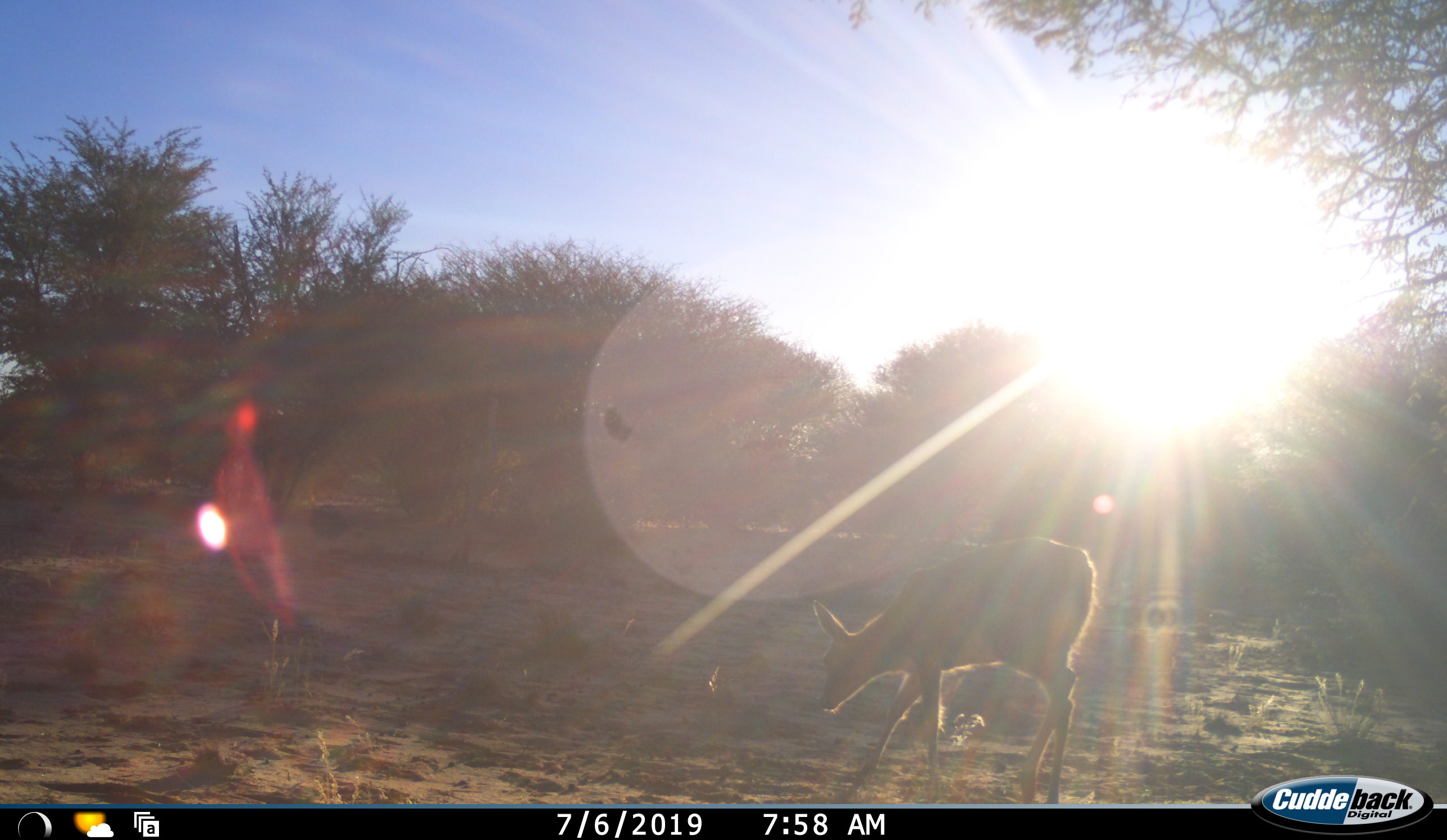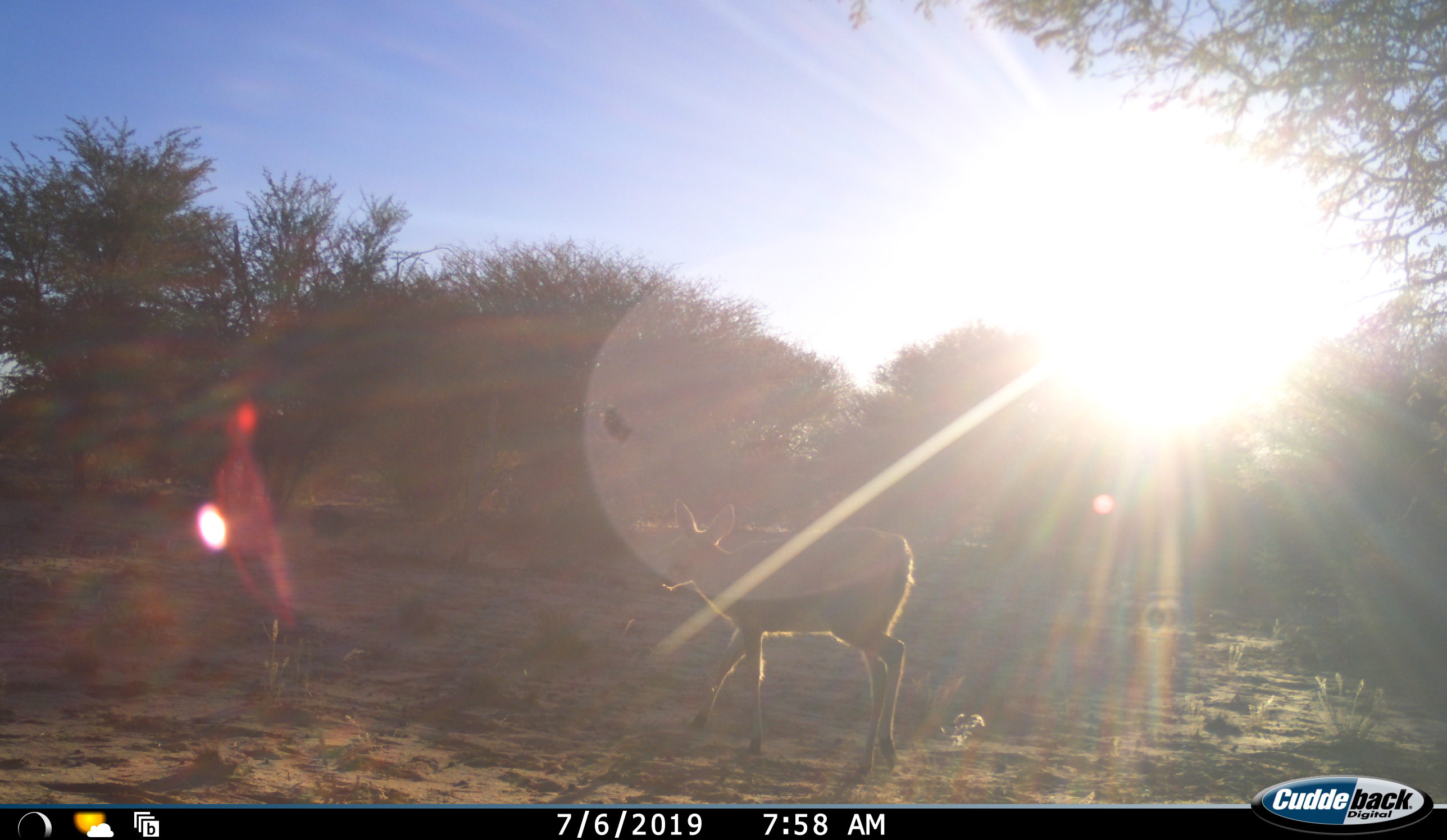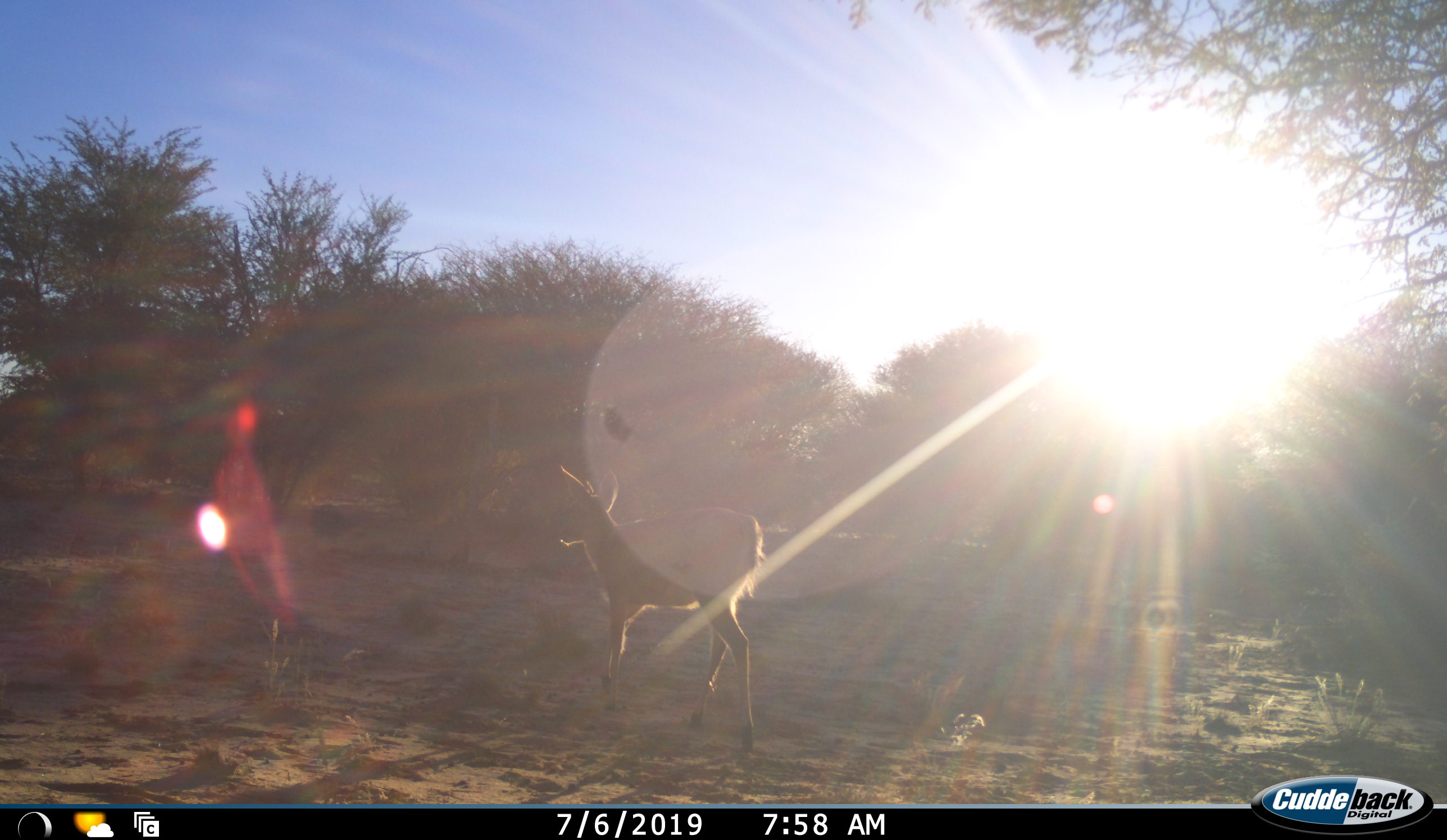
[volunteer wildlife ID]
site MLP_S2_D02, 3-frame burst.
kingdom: Animalia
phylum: Chordata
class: Mammalia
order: Artiodactyla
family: Bovidae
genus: Sylvicapra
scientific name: Sylvicapra grimmia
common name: common duiker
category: duikercommongrey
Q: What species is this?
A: Duikercommongrey (common duiker) (Sylvicapra grimmia).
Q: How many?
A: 1.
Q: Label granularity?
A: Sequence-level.